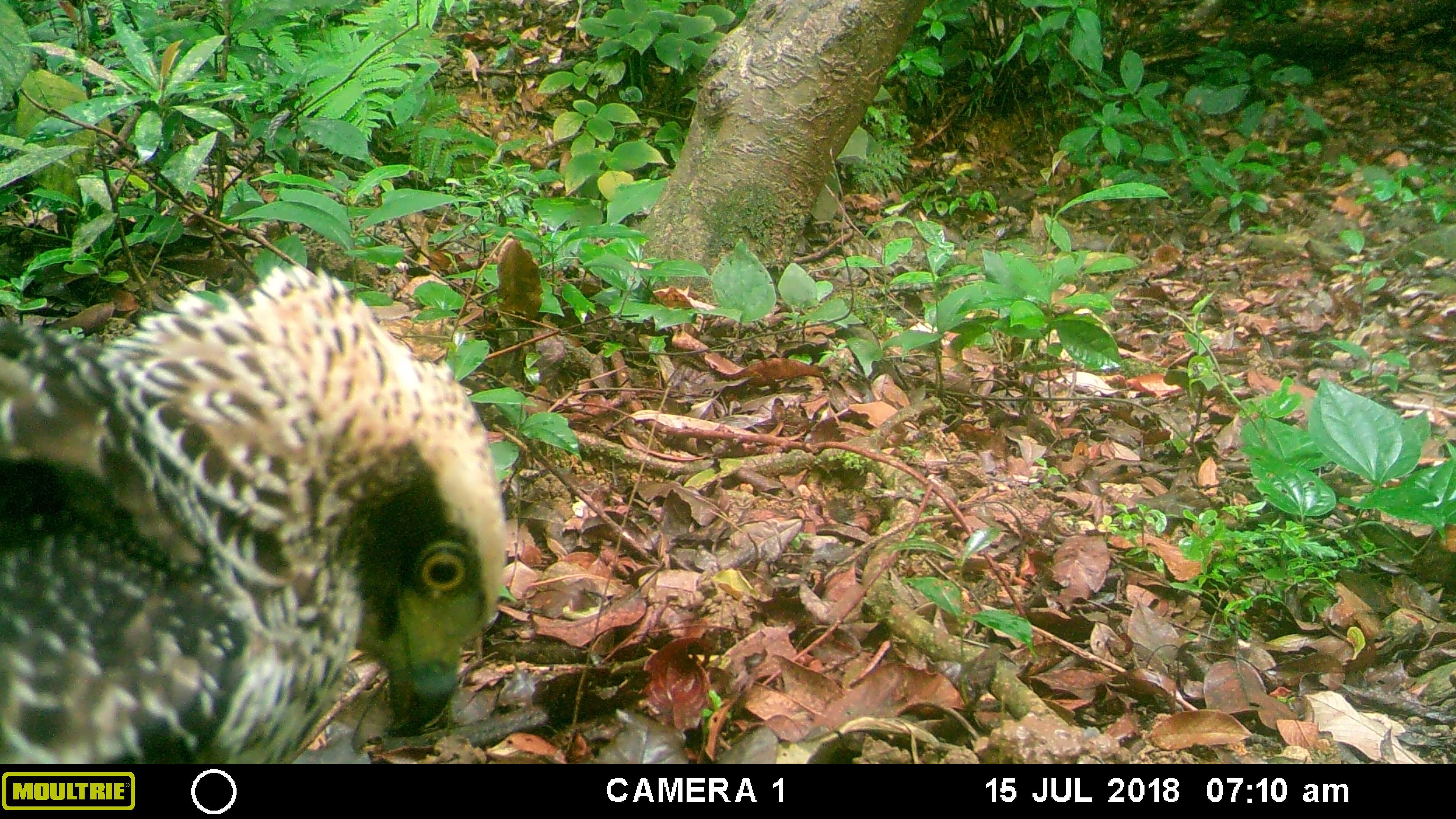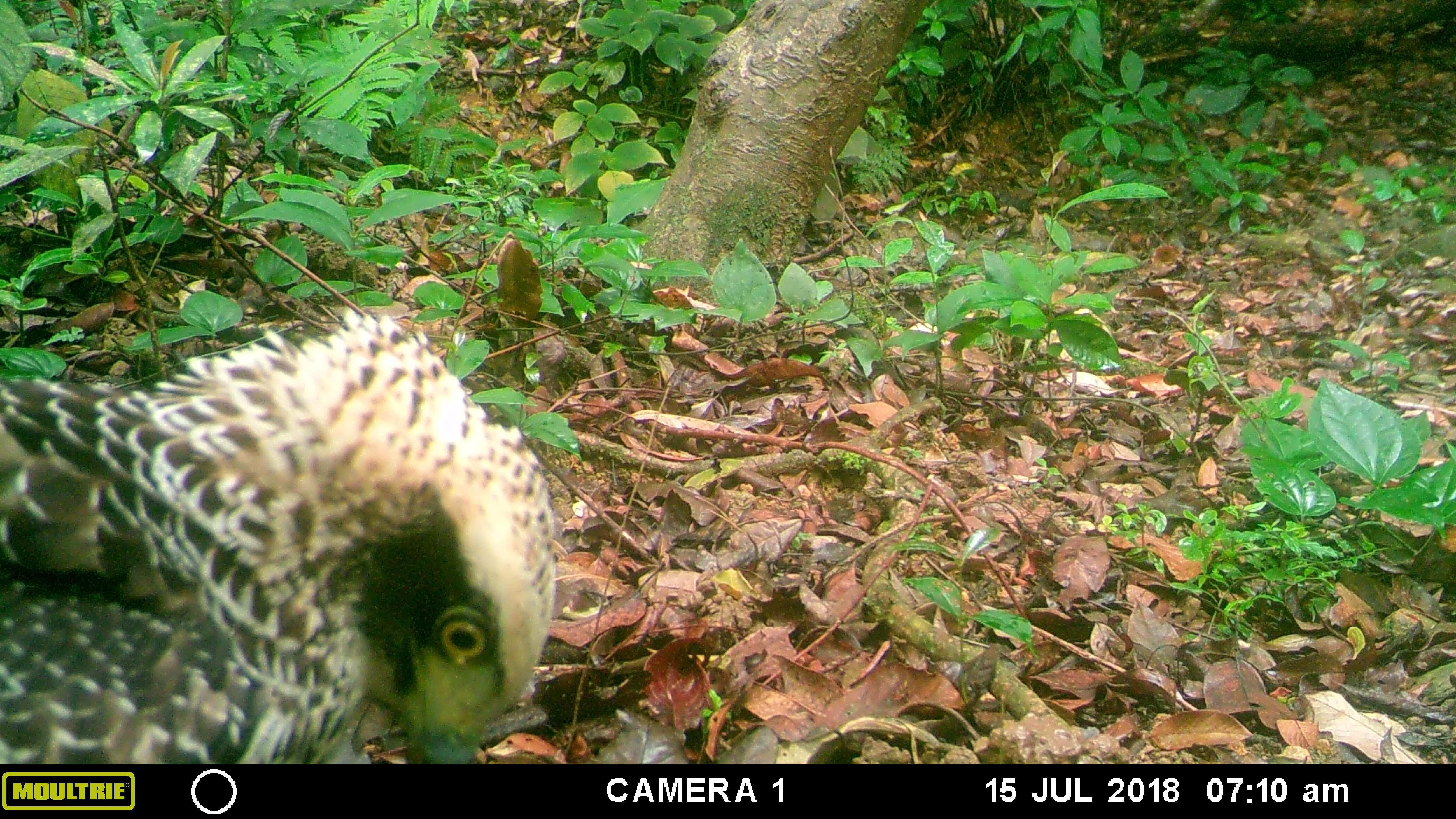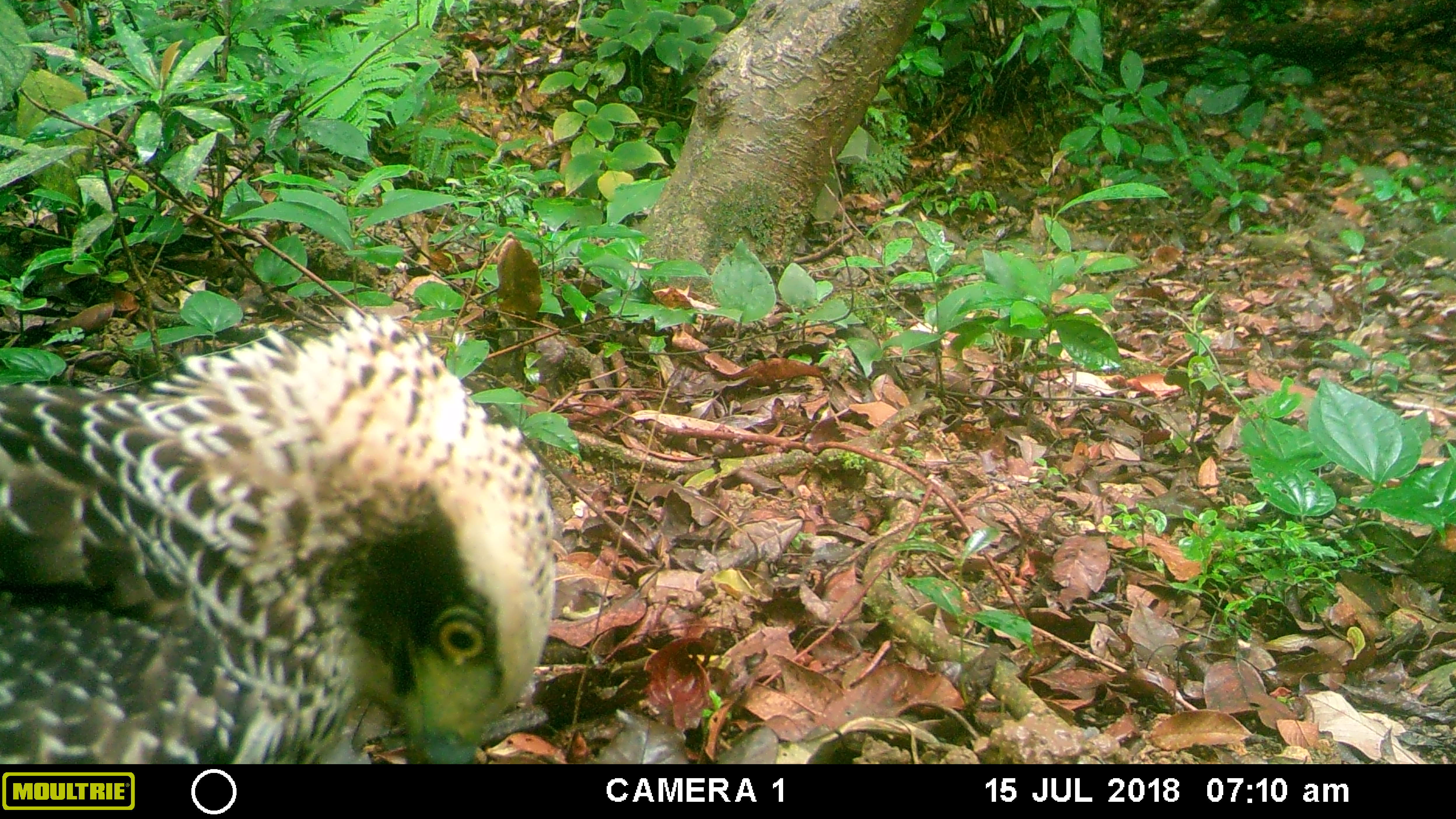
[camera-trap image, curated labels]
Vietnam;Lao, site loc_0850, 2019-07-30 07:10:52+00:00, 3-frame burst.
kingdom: Animalia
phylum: Chordata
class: Aves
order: Accipitriformes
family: Accipitridae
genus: Spilornis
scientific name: Spilornis cheela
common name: crested serpent eagle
Crested serpent eagle (Spilornis cheela). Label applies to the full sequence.